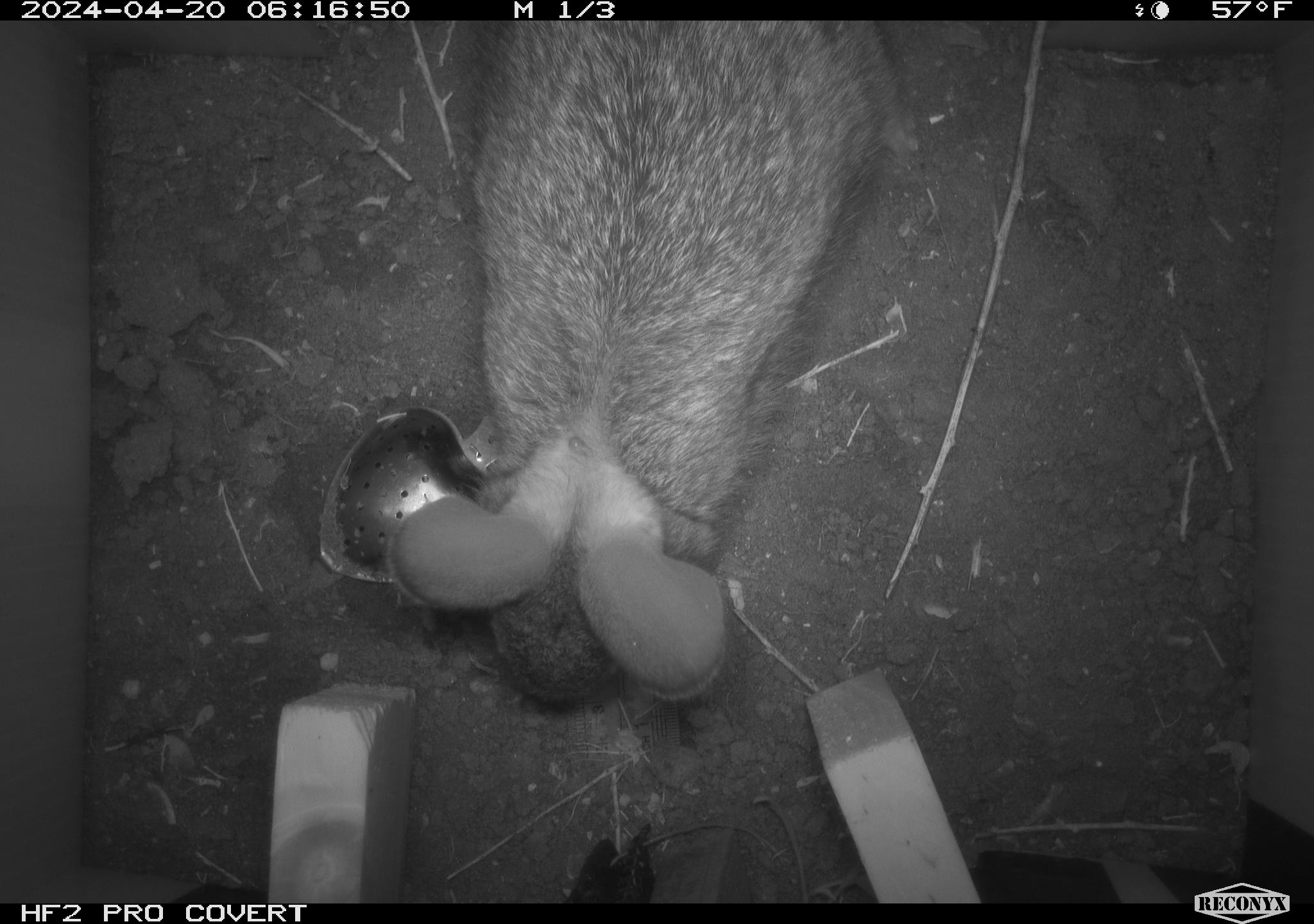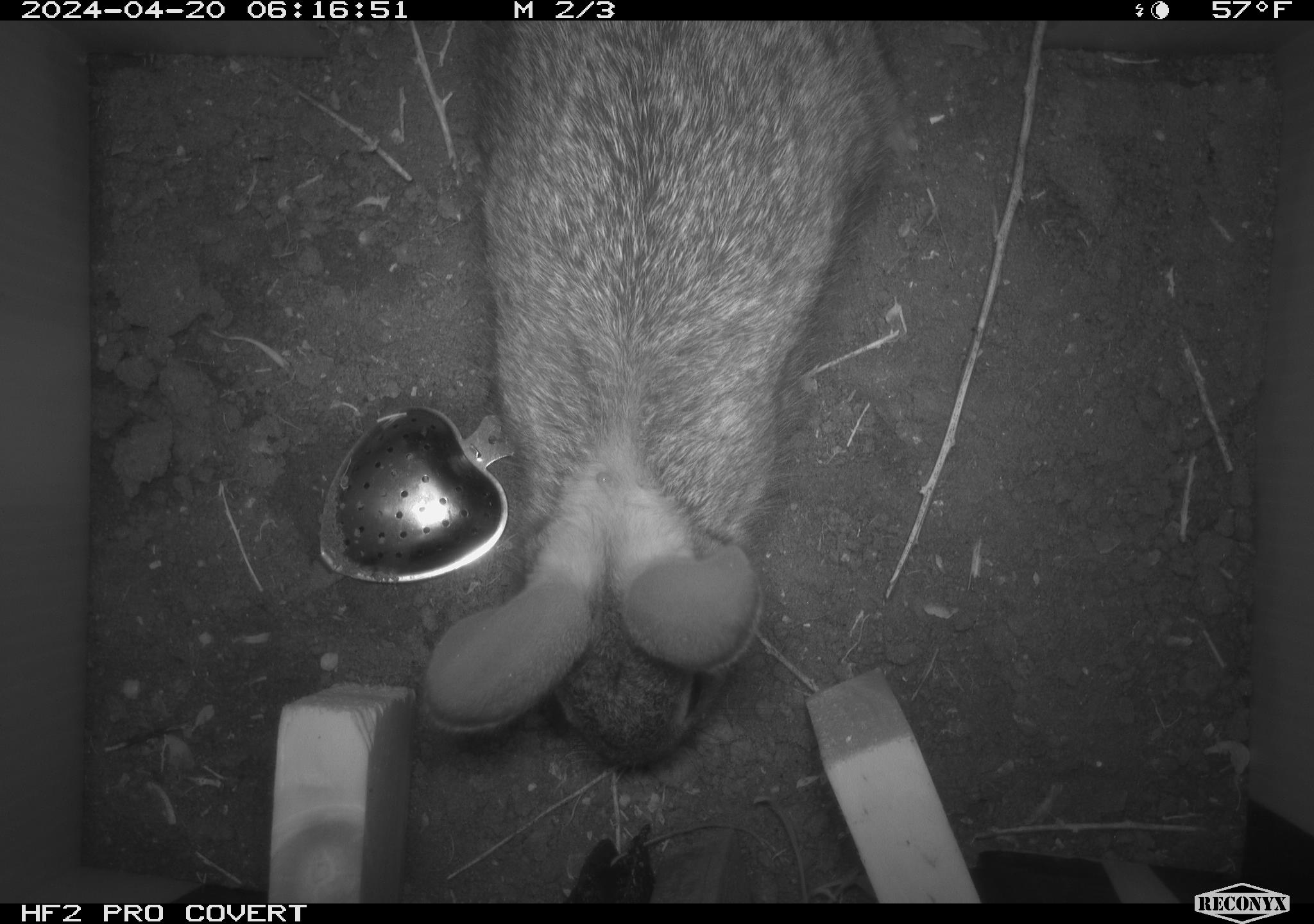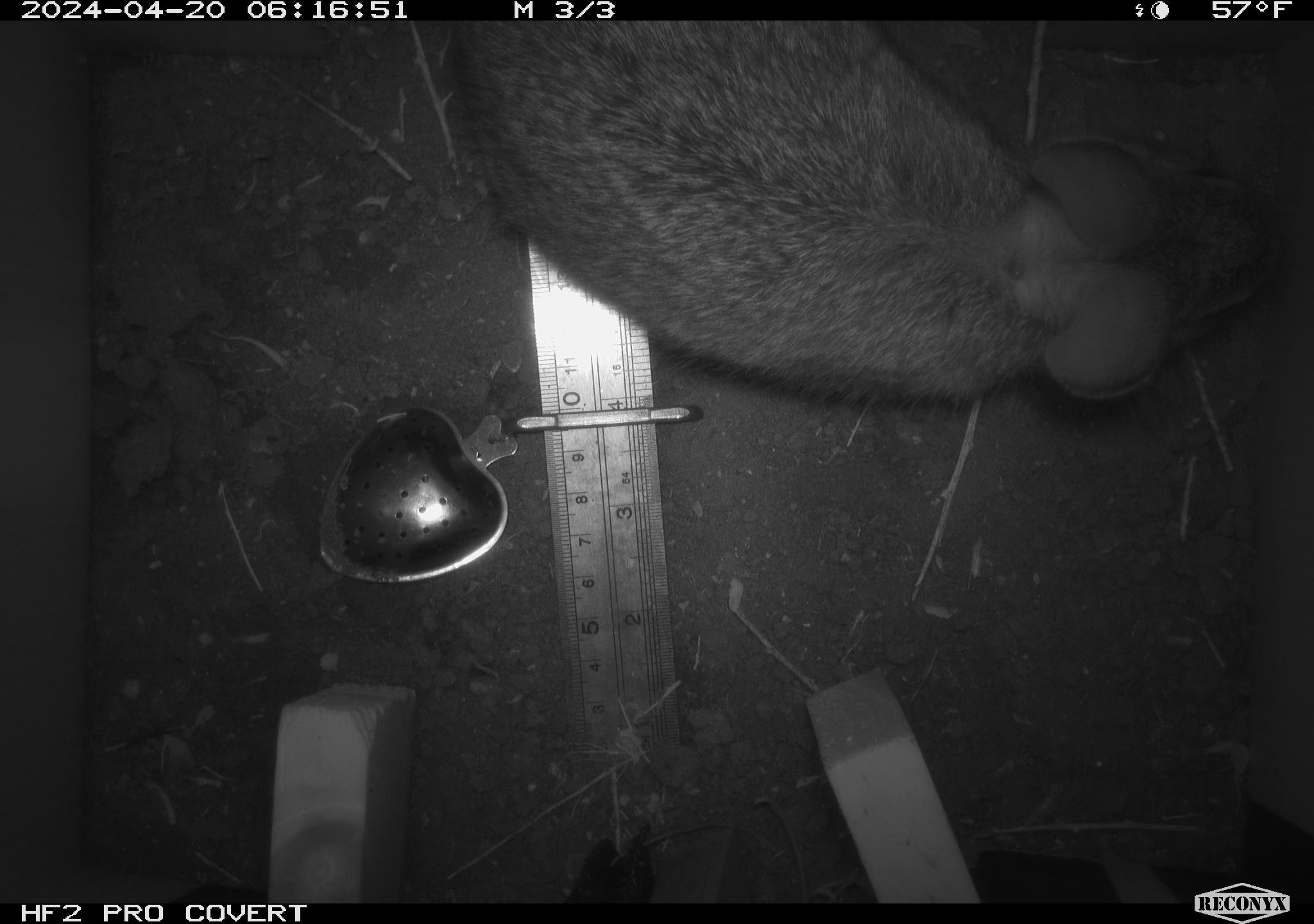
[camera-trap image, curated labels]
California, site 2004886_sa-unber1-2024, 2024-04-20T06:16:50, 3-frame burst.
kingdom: Animalia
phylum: Chordata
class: Mammalia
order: Lagomorpha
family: Leporidae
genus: Sylvilagus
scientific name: Sylvilagus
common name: cottontail rabbits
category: sylvilagus species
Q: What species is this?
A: Sylvilagus species (cottontail rabbits) (Sylvilagus).